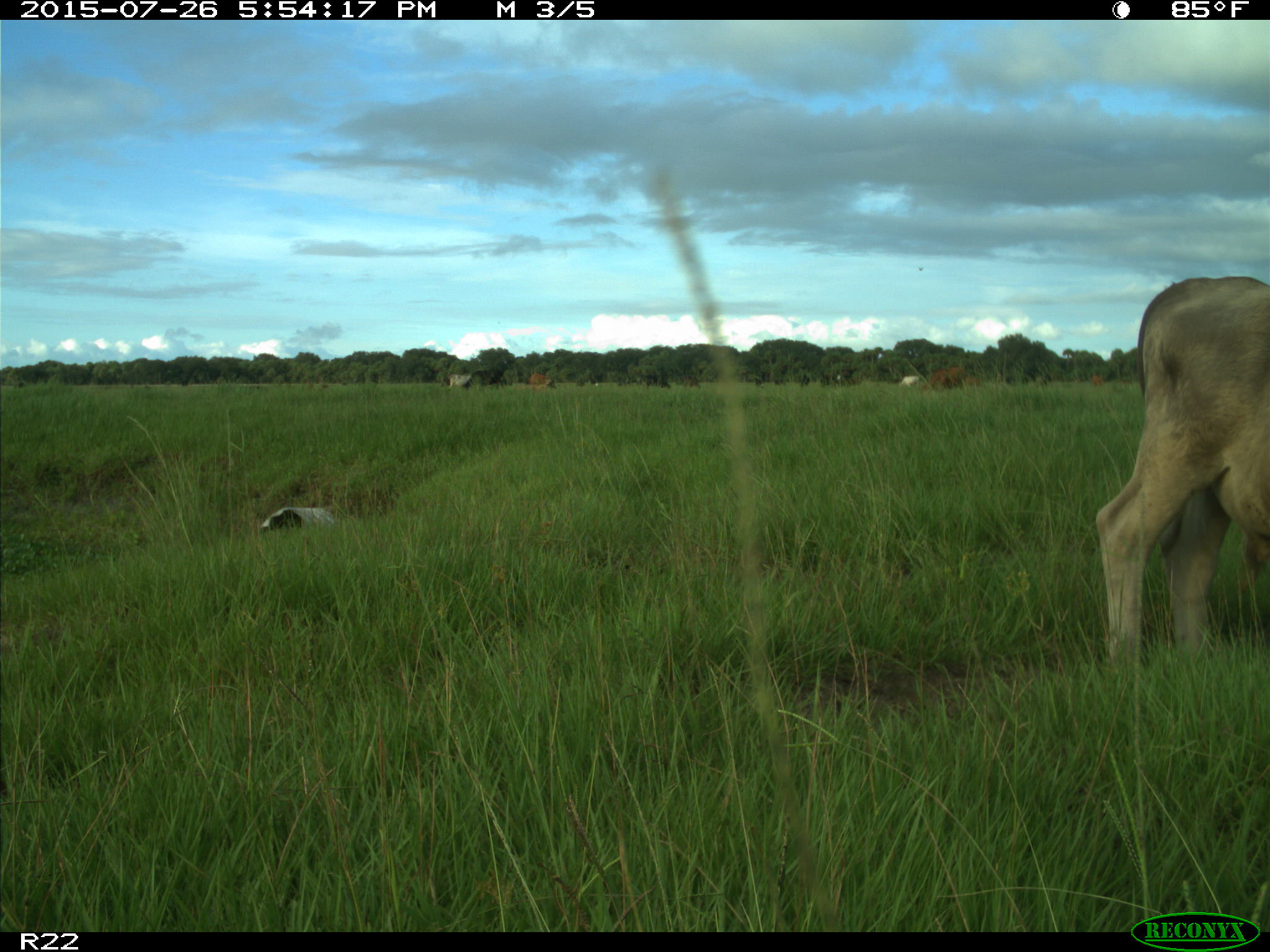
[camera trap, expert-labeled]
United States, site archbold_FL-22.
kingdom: Animalia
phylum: Chordata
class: Mammalia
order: Artiodactyla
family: Bovidae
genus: Bos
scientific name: Bos taurus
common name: domestic cow